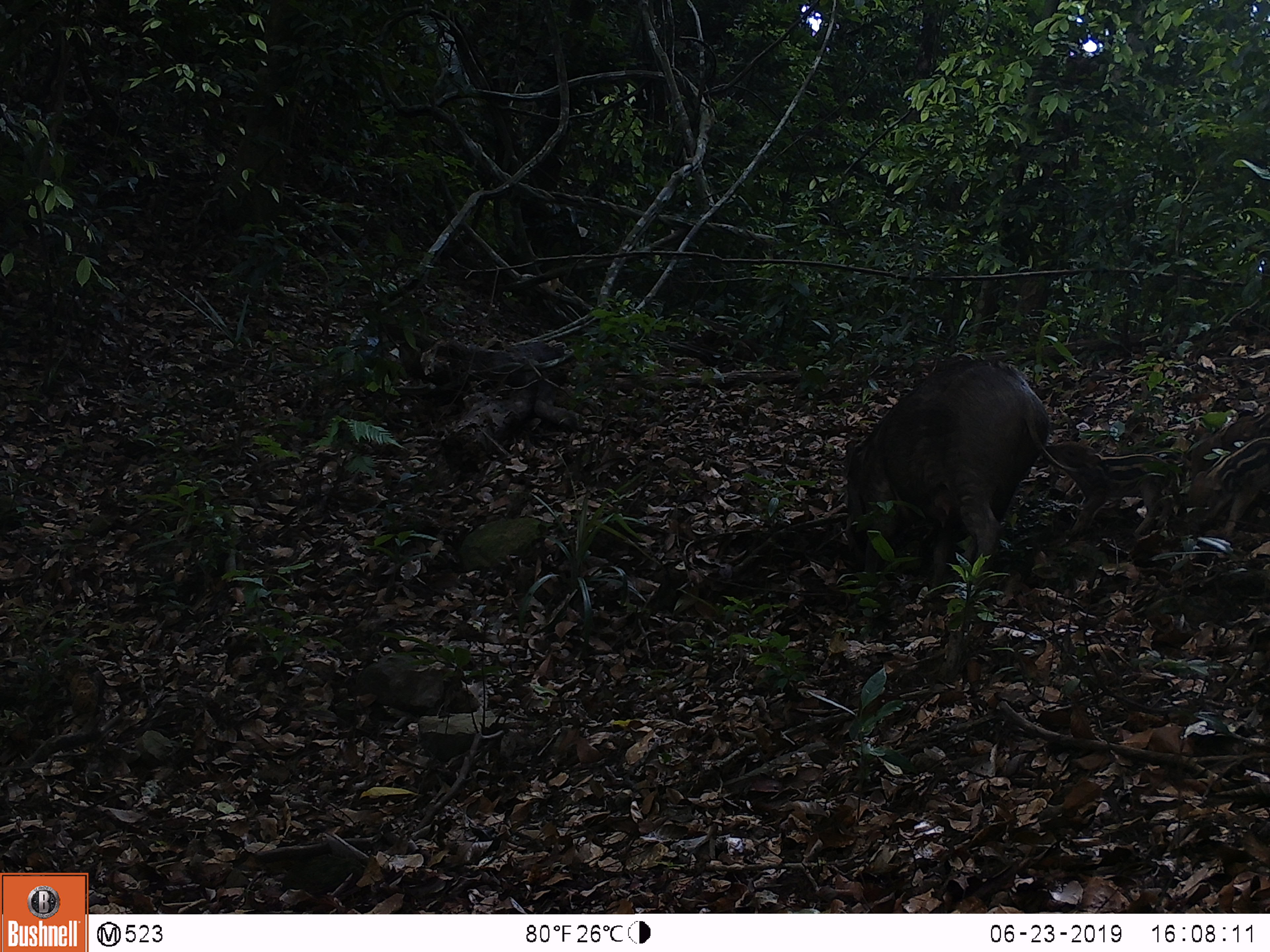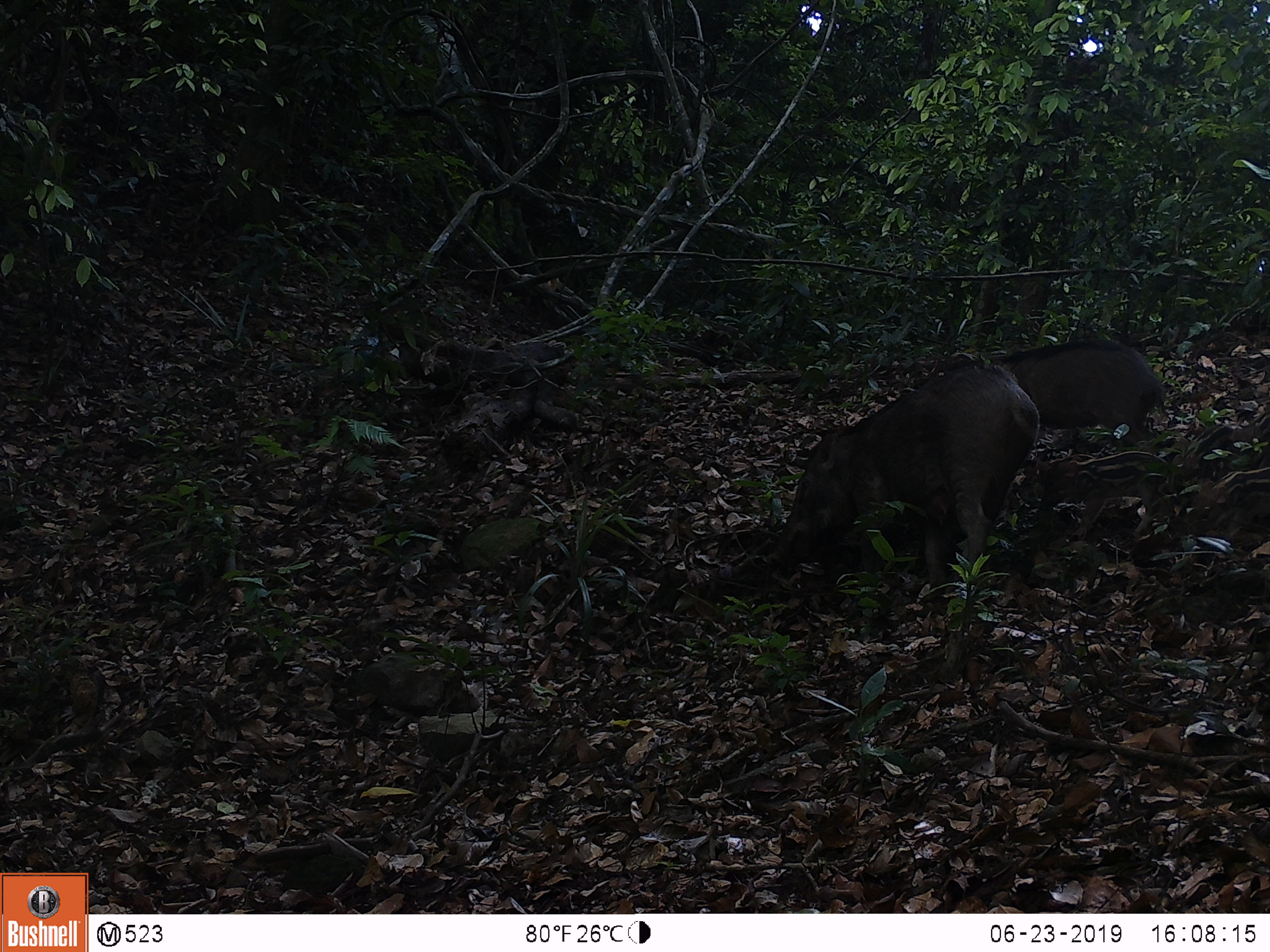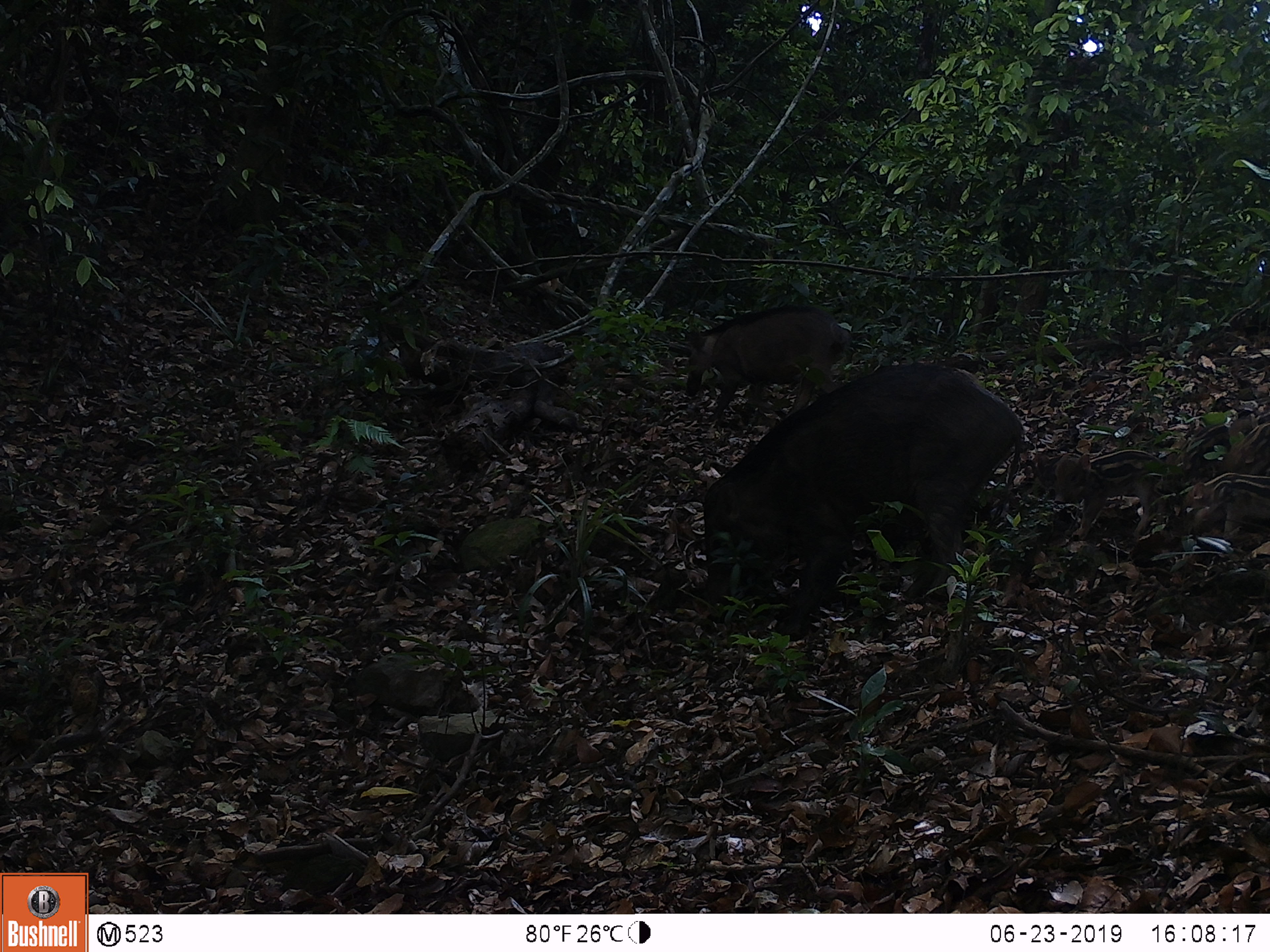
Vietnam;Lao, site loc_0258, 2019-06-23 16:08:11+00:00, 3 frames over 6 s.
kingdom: Animalia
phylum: Chordata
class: Mammalia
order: Artiodactyla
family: Suidae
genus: Sus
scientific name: Sus scrofa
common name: eurasian wild pig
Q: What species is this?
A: Eurasian wild pig (Sus scrofa).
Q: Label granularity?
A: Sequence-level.